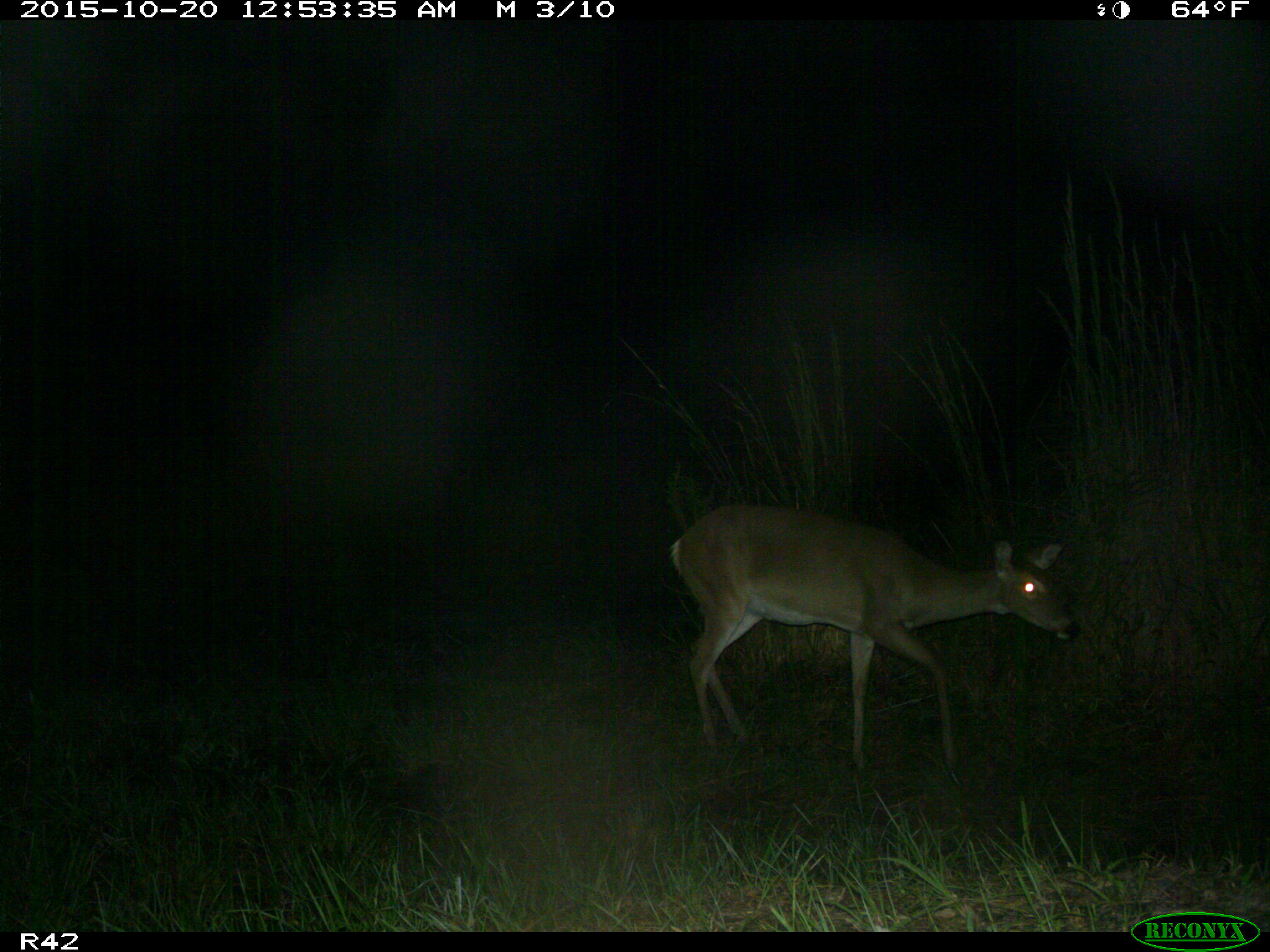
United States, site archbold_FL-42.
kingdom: Animalia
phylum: Chordata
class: Mammalia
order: Artiodactyla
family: Cervidae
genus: Odocoileus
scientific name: Odocoileus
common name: deer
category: unidentified deer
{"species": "unidentified deer (deer) (Odocoileus)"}